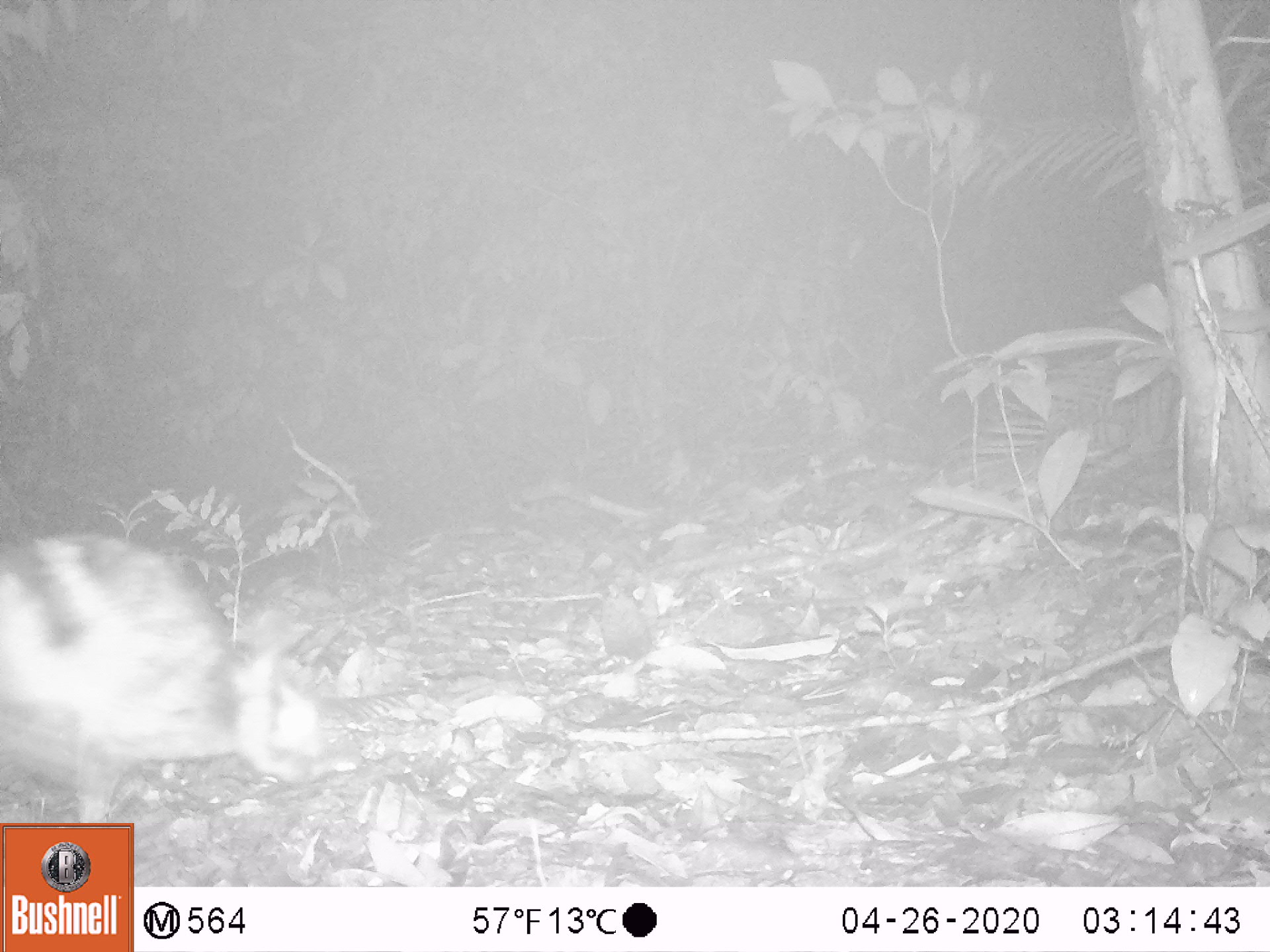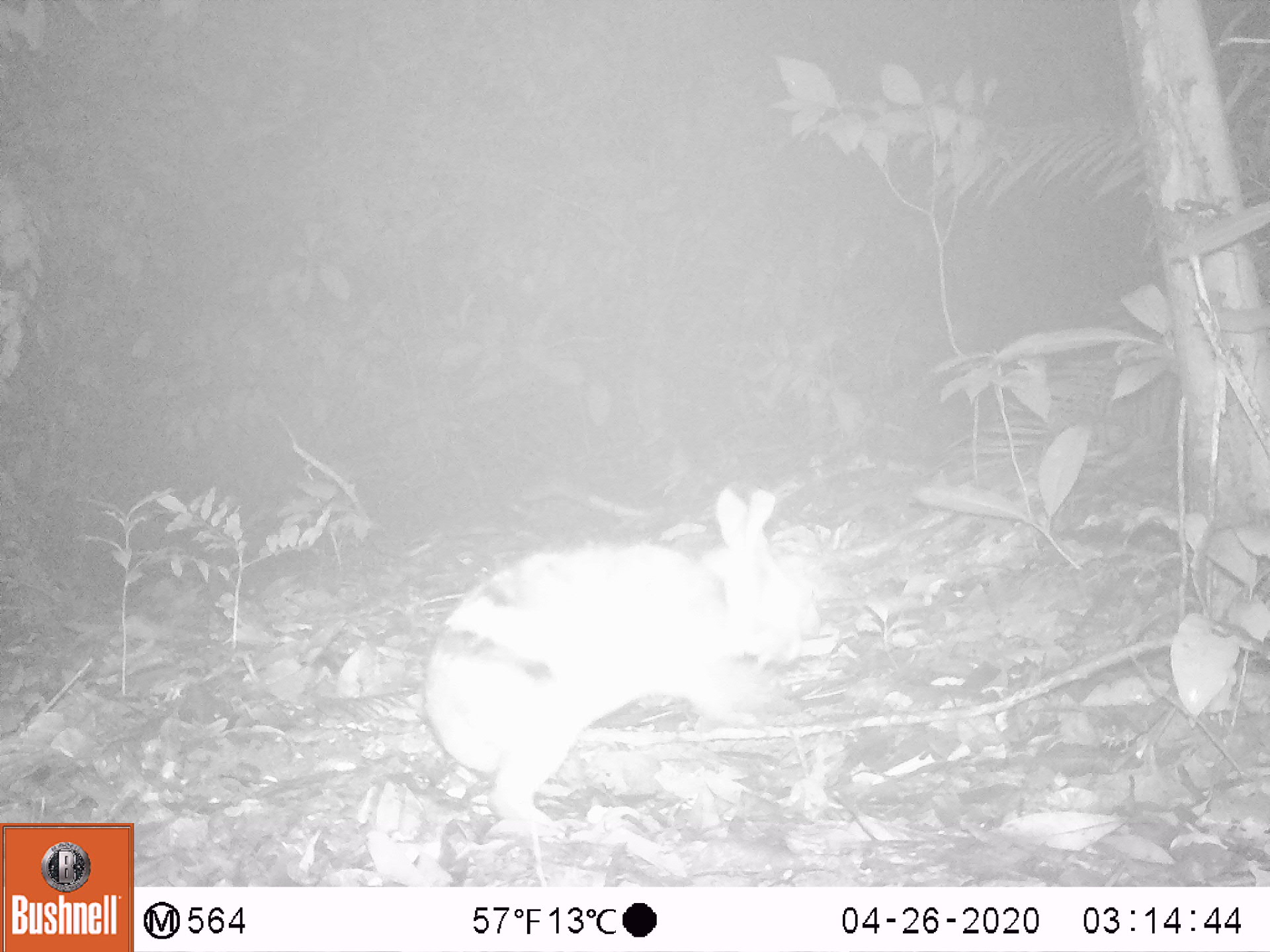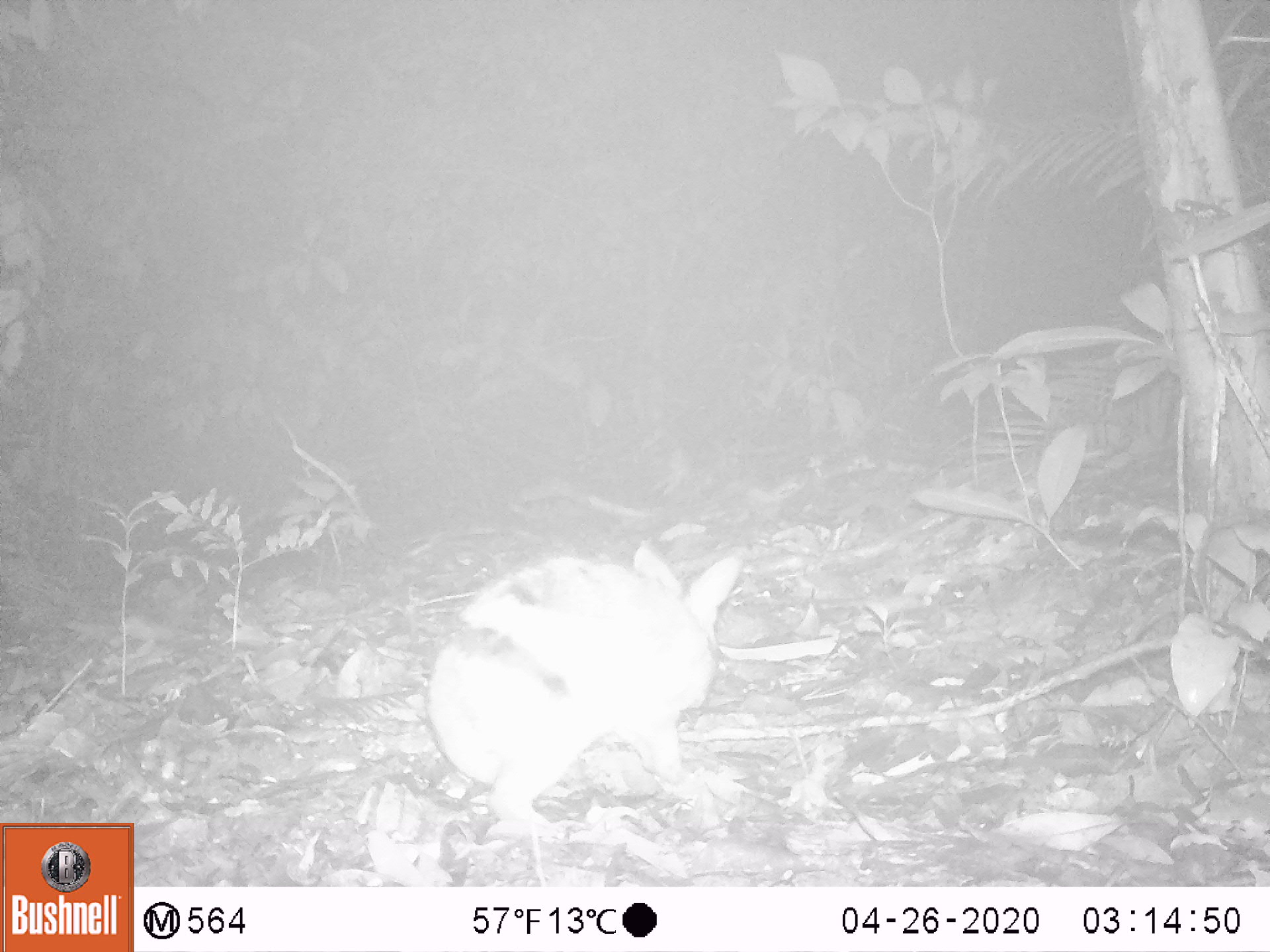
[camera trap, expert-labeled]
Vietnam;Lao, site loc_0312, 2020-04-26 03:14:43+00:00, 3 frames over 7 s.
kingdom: Animalia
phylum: Chordata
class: Mammalia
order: Lagomorpha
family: Leporidae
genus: Nesolagus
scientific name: Nesolagus timminsi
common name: annamite striped rabbit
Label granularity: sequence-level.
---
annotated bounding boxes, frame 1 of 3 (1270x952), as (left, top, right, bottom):
annamite striped rabbit: (0, 526, 361, 821)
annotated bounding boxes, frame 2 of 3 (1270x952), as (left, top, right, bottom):
annamite striped rabbit: (420, 483, 822, 840)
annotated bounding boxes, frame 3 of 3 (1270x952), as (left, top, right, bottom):
annamite striped rabbit: (420, 538, 743, 840)